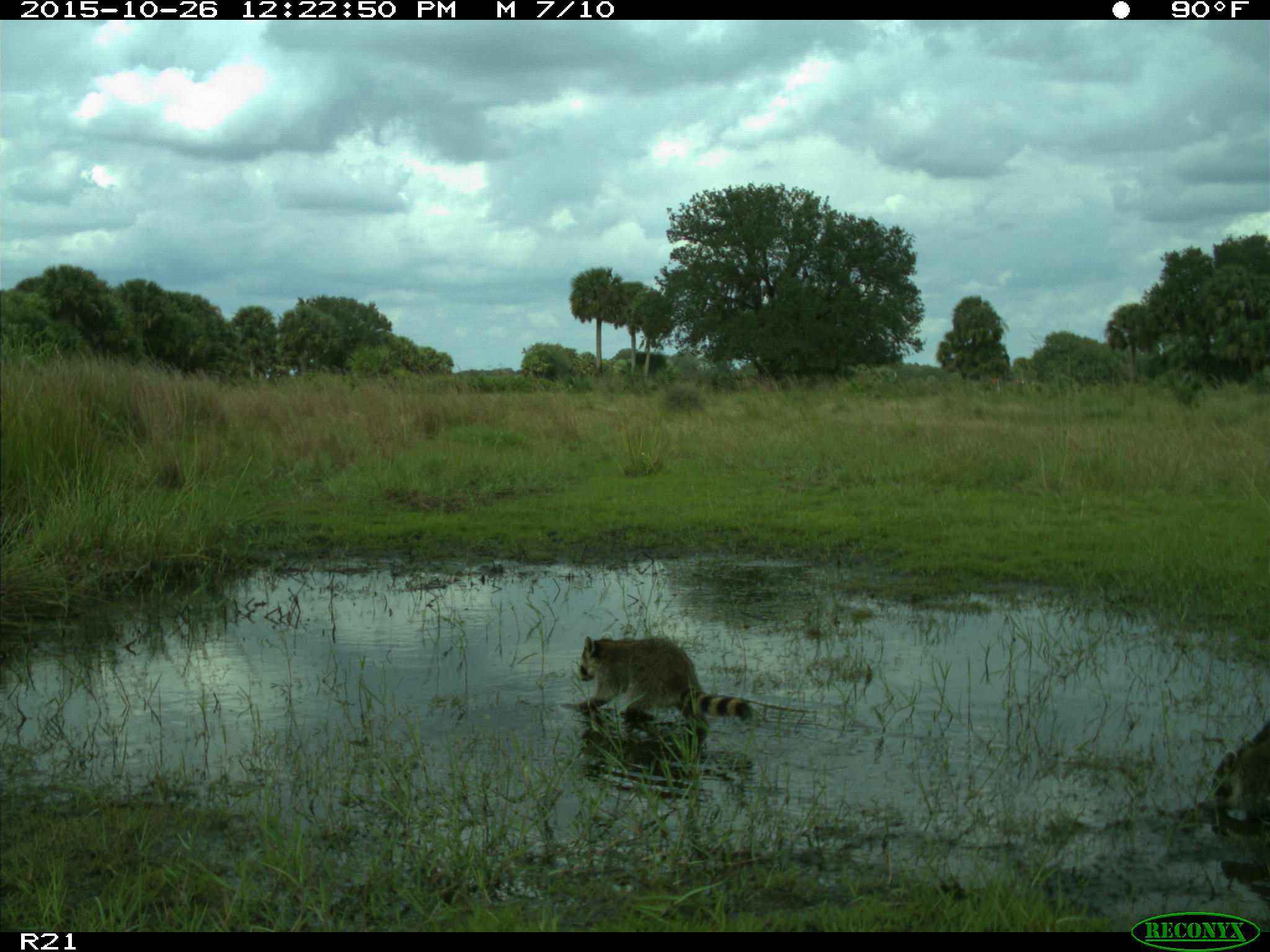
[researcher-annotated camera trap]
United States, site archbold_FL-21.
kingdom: Animalia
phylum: Chordata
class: Mammalia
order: Carnivora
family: Procyonidae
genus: Procyon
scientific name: Procyon lotor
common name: common raccoon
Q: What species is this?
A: Procyon lotor (common raccoon).